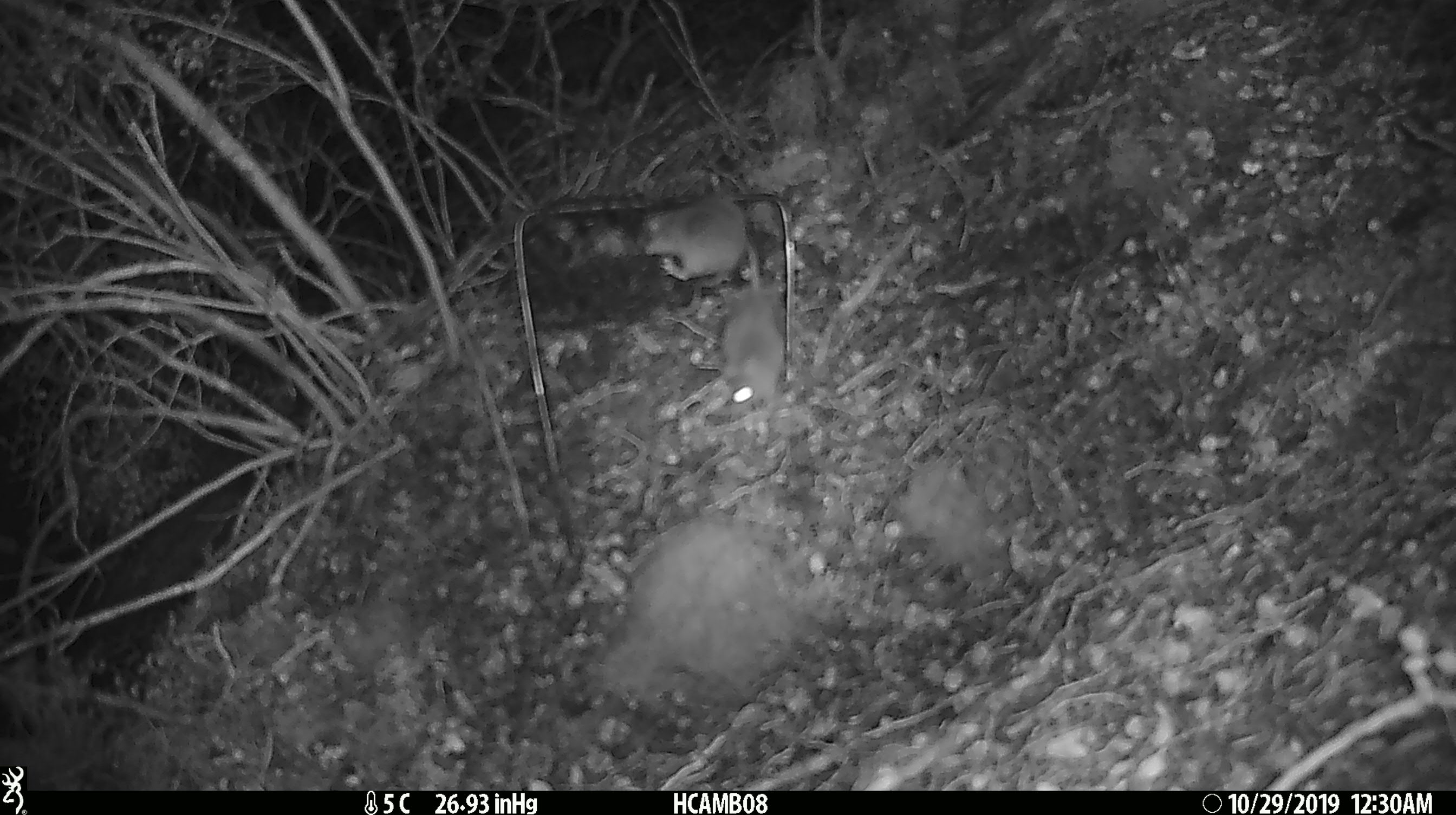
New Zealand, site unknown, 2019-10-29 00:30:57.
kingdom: Animalia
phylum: Chordata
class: Mammalia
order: Rodentia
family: Muridae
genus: Mus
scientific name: Mus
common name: mouse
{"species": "mouse (Mus)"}